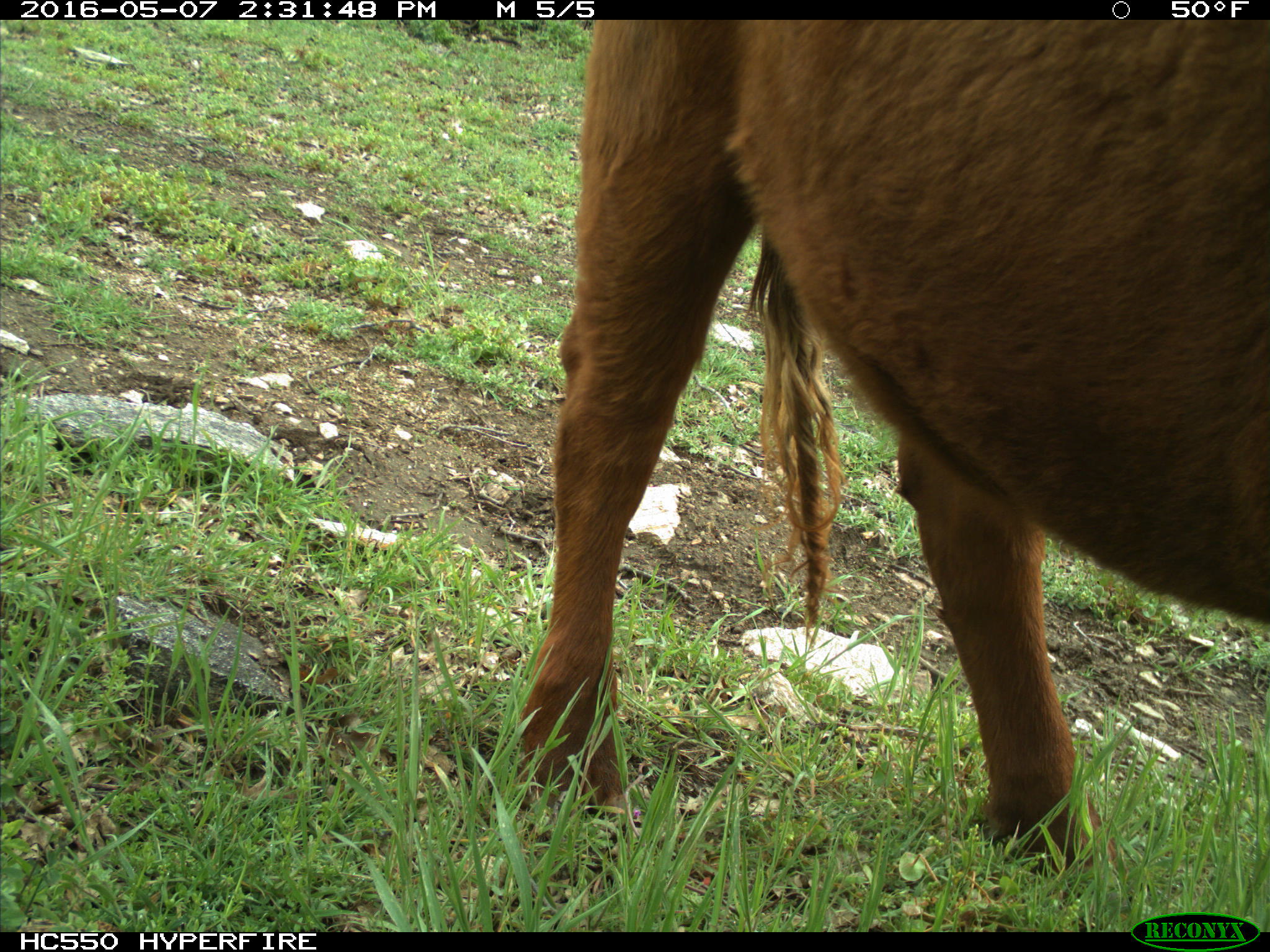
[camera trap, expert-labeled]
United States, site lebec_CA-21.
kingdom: Animalia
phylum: Chordata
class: Mammalia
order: Artiodactyla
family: Bovidae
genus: Bos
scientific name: Bos taurus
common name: domestic cow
Bos taurus (domestic cow).